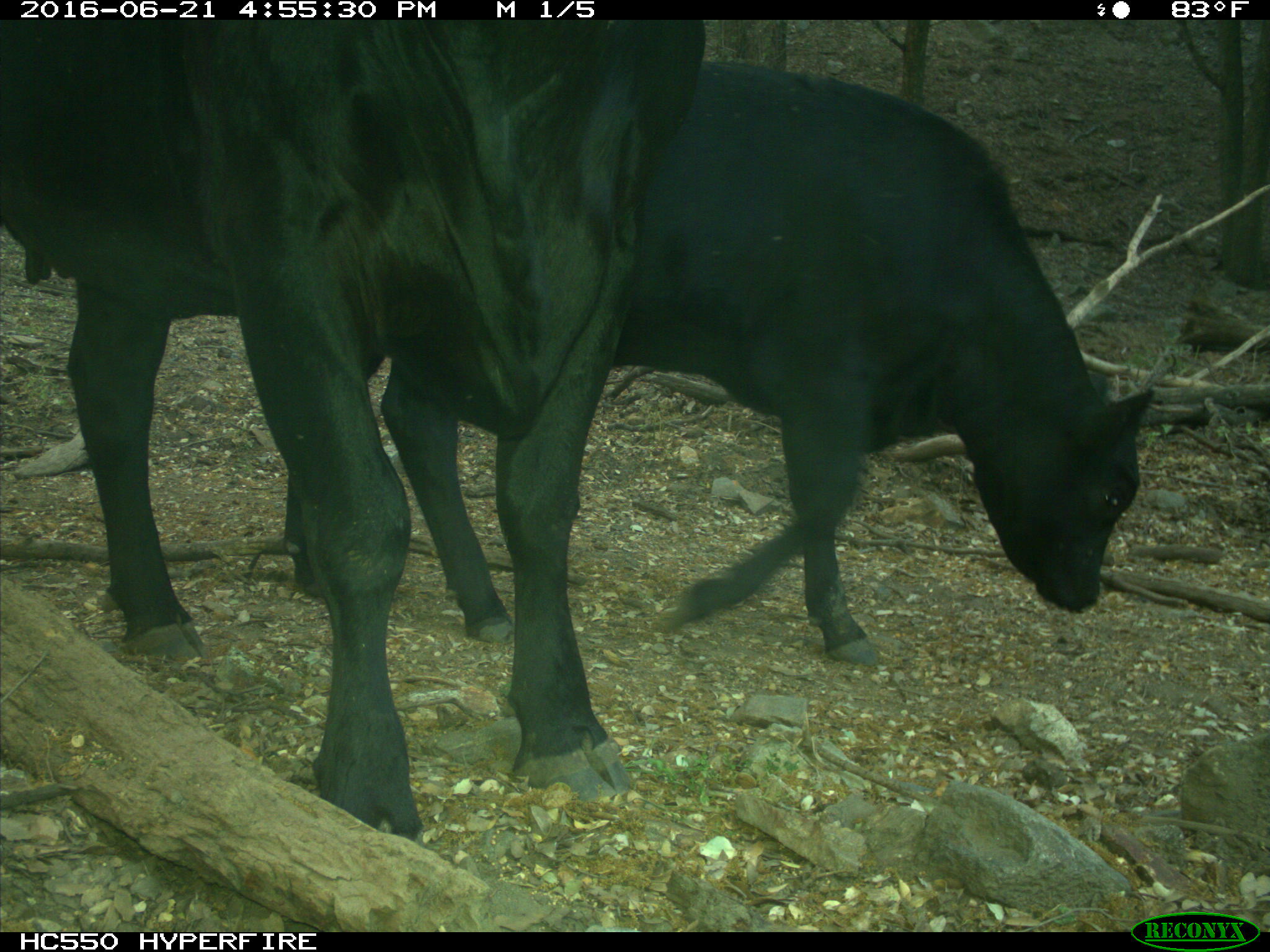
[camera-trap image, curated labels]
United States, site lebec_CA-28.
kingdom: Animalia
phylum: Chordata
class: Mammalia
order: Artiodactyla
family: Bovidae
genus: Bos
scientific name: Bos taurus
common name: domestic cow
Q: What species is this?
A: Bos taurus (domestic cow).